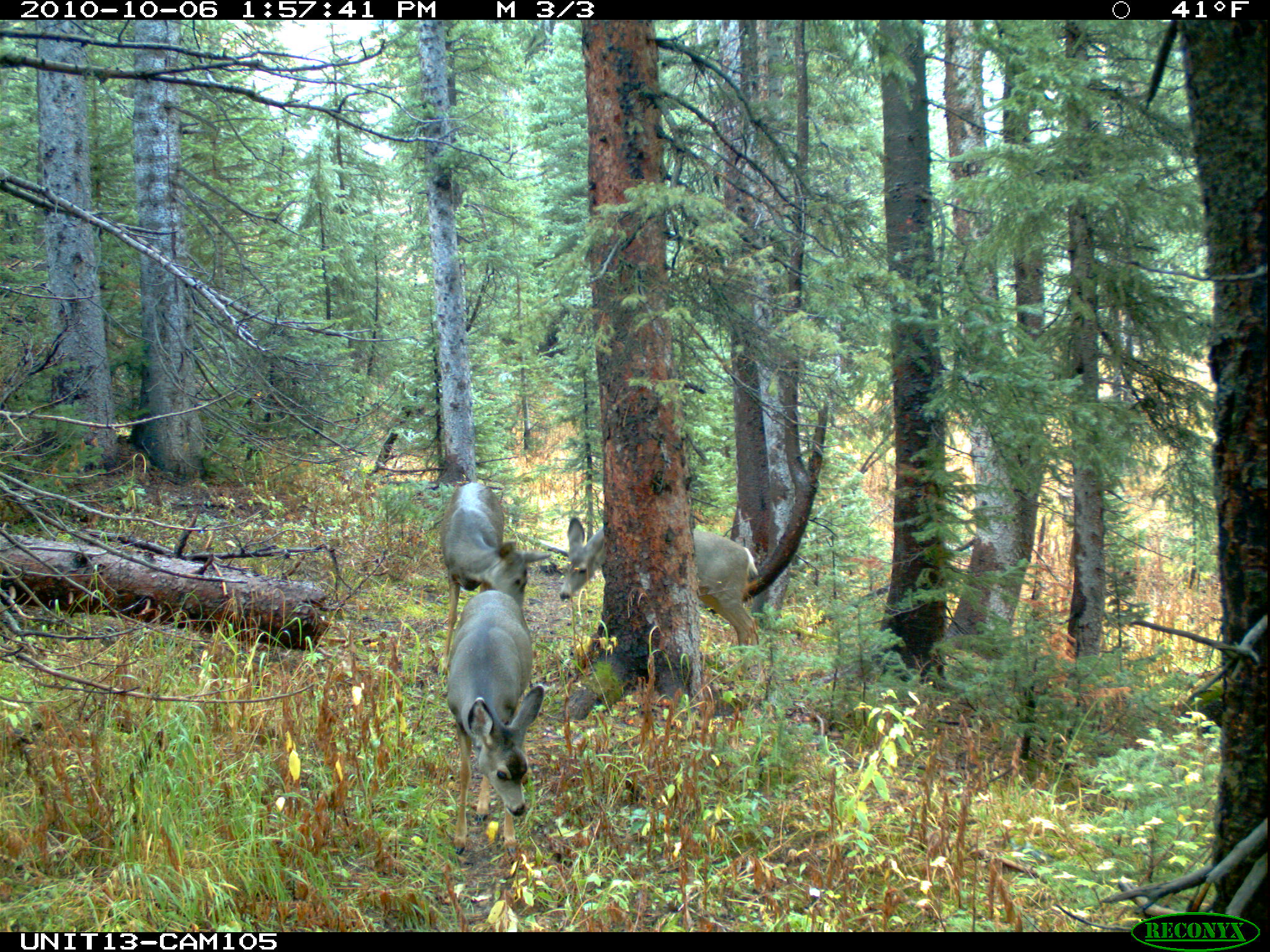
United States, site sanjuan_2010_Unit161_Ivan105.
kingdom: Animalia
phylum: Chordata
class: Mammalia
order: Artiodactyla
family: Cervidae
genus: Odocoileus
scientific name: Odocoileus hemionus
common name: mule deer